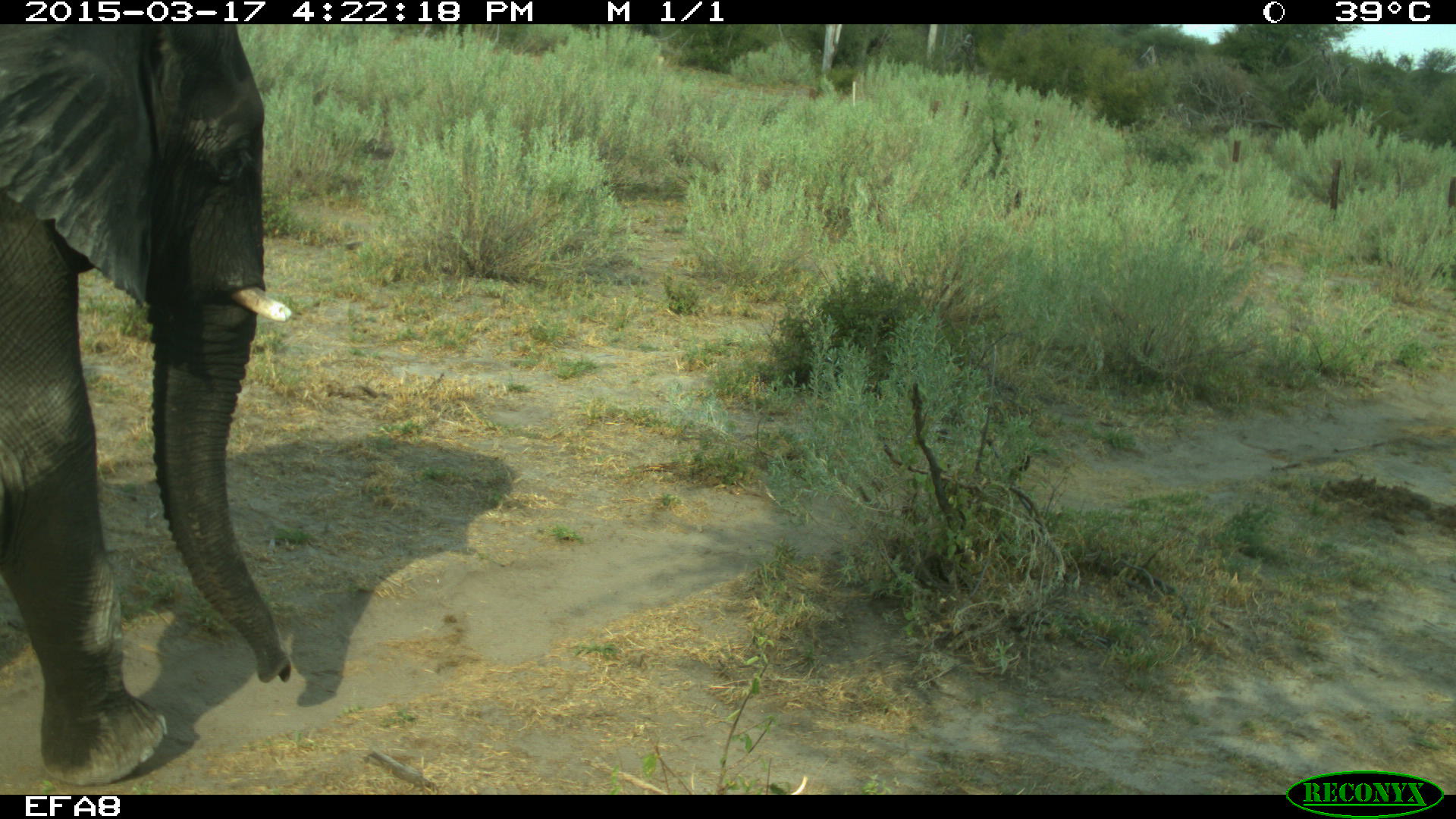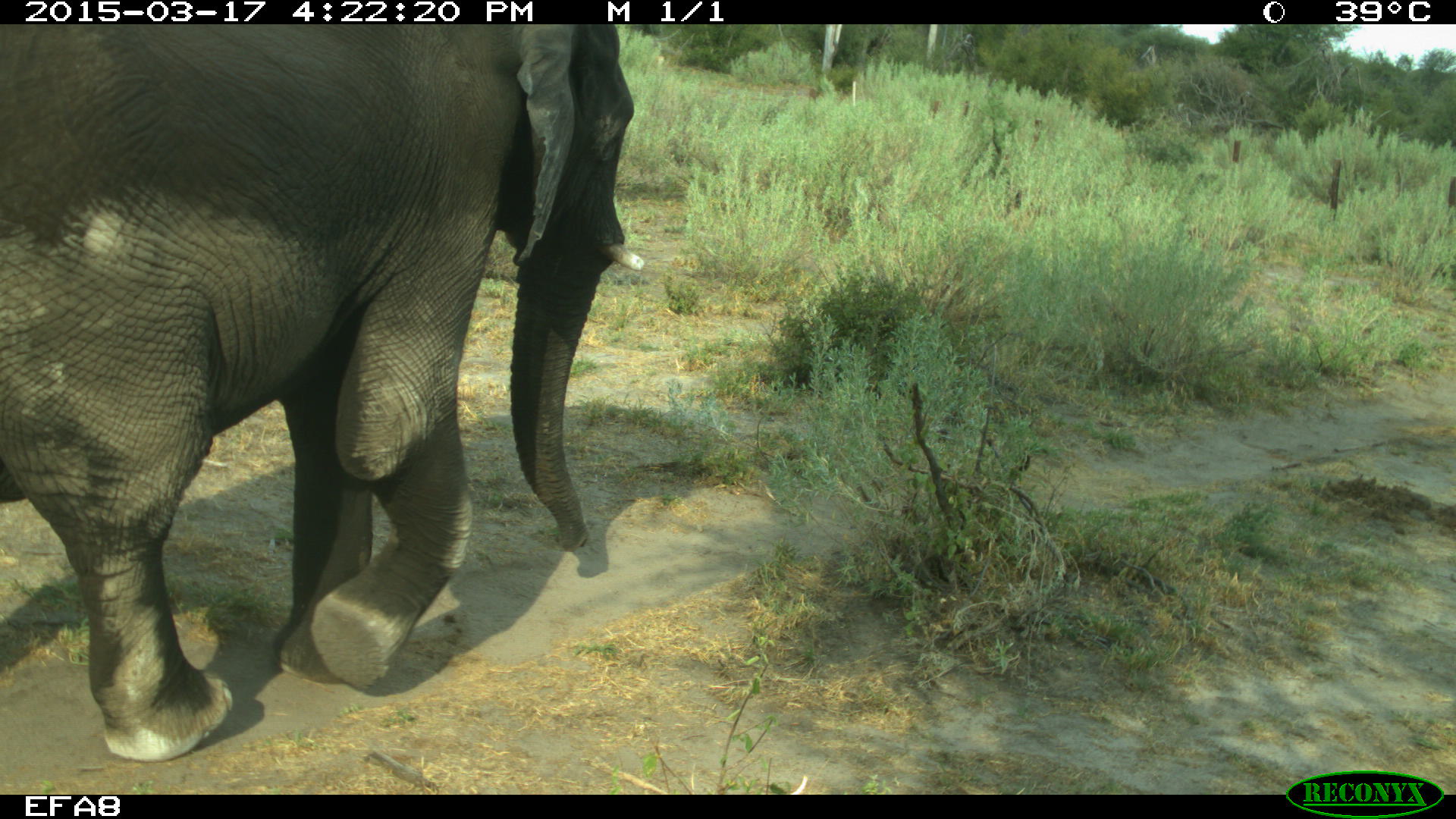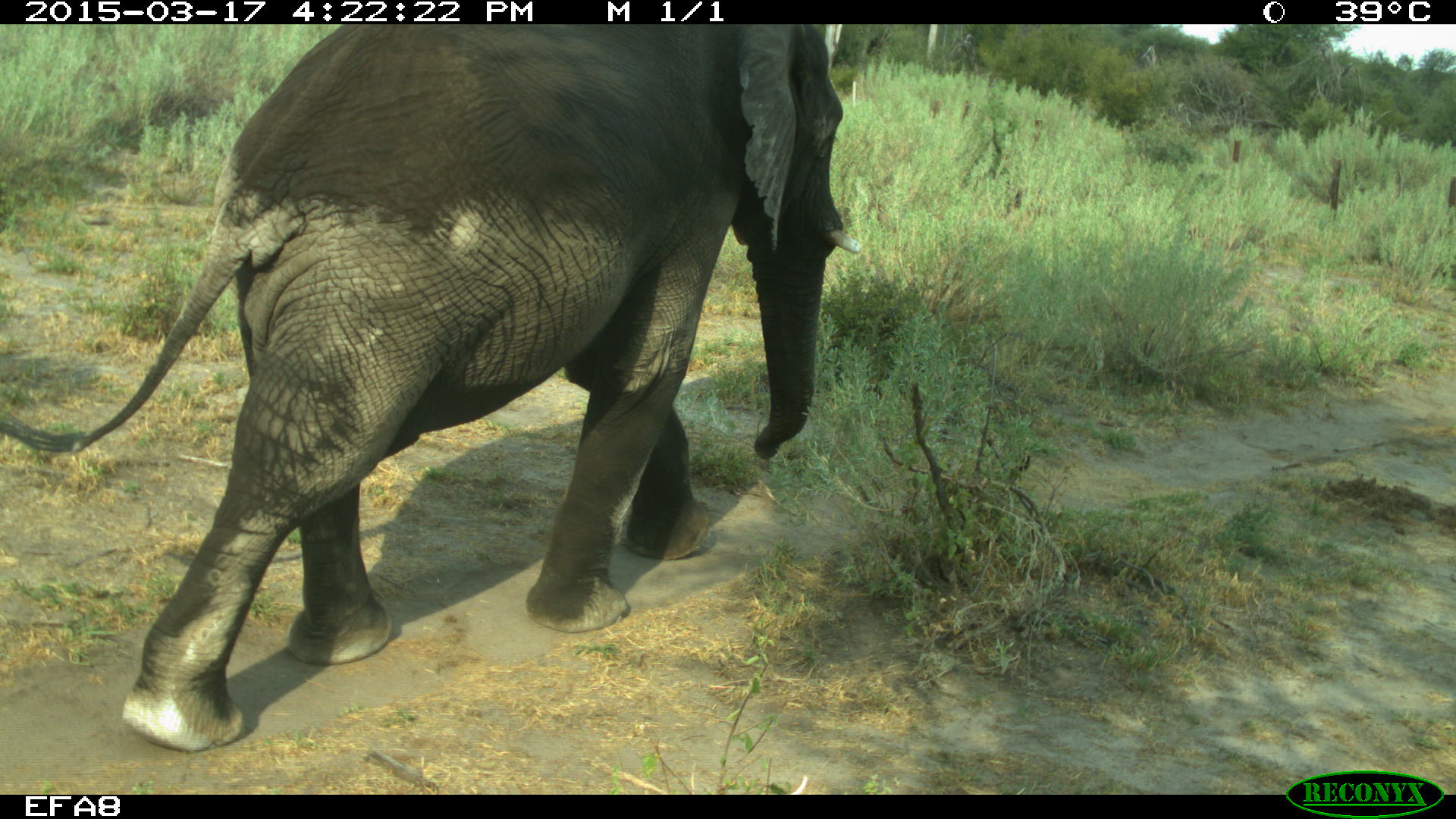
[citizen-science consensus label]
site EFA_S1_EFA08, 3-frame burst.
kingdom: Animalia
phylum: Chordata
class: Mammalia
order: Proboscidea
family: Elephantidae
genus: Loxodonta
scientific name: Loxodonta africana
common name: african bush elephant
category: elephant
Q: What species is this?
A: Elephant (african bush elephant) (Loxodonta africana).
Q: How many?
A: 1.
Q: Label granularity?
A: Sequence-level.